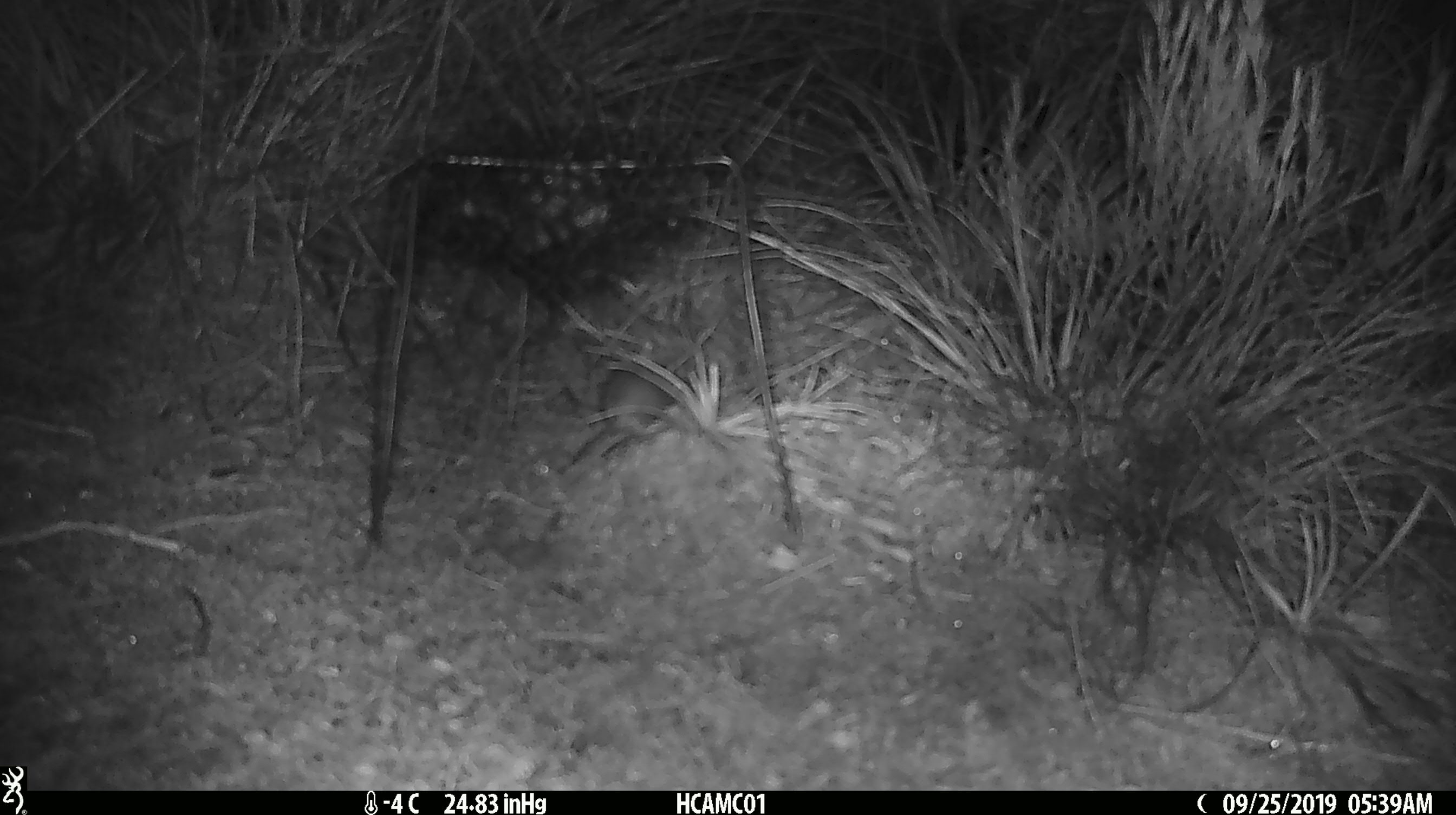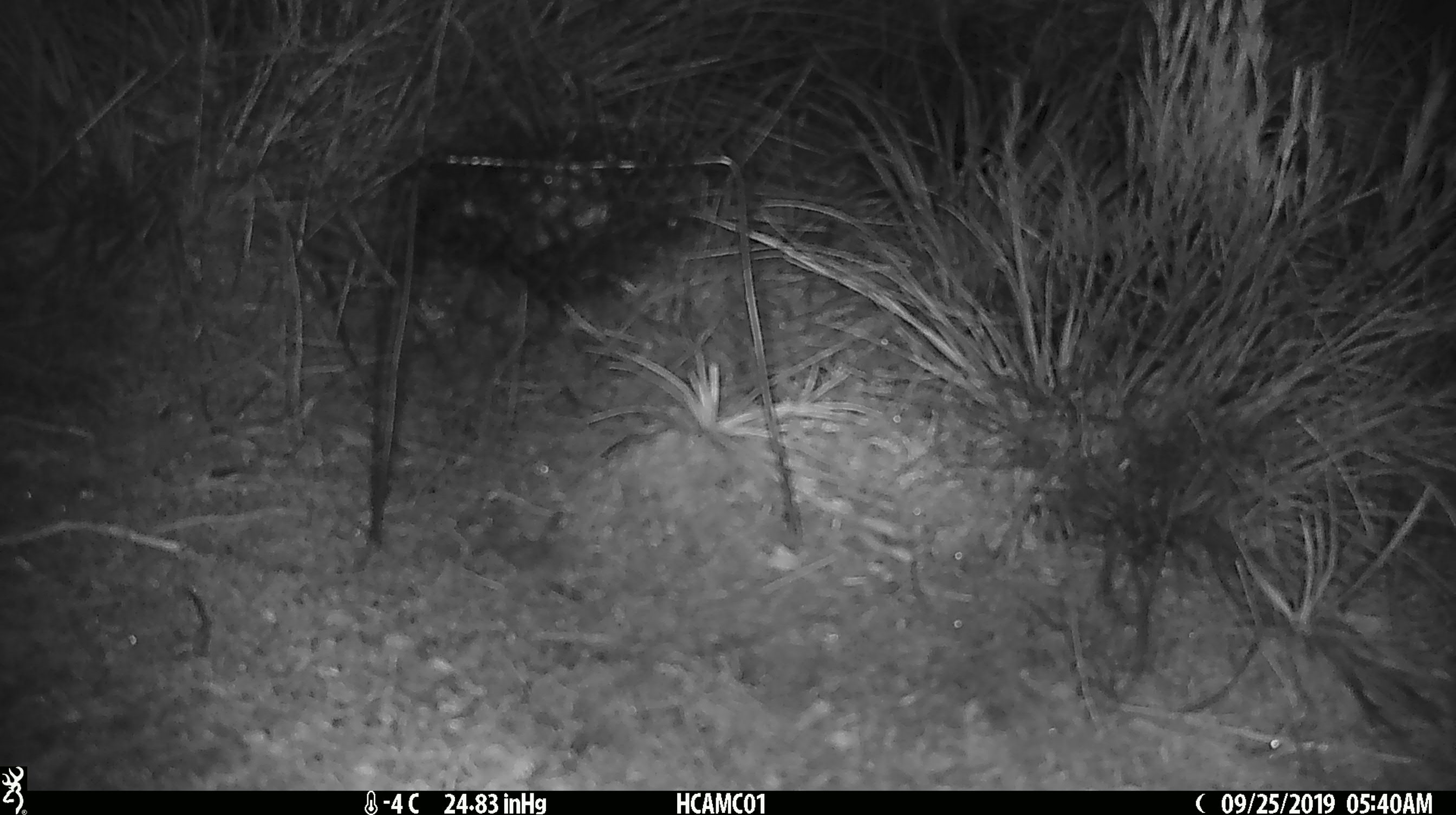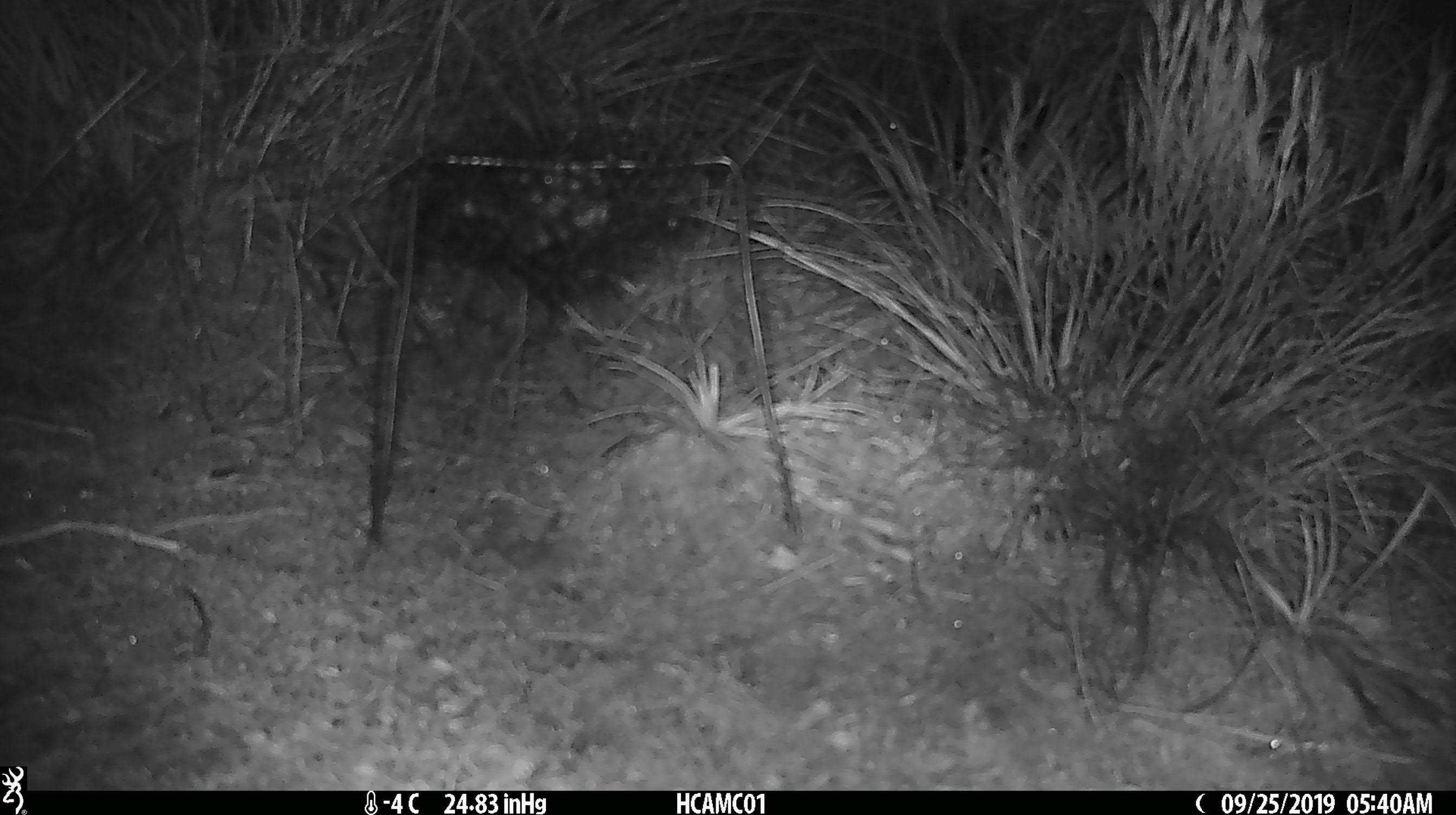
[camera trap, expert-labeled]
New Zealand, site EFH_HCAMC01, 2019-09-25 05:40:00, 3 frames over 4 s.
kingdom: Animalia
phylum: Chordata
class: Mammalia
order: Rodentia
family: Muridae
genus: Mus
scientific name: Mus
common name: mouse